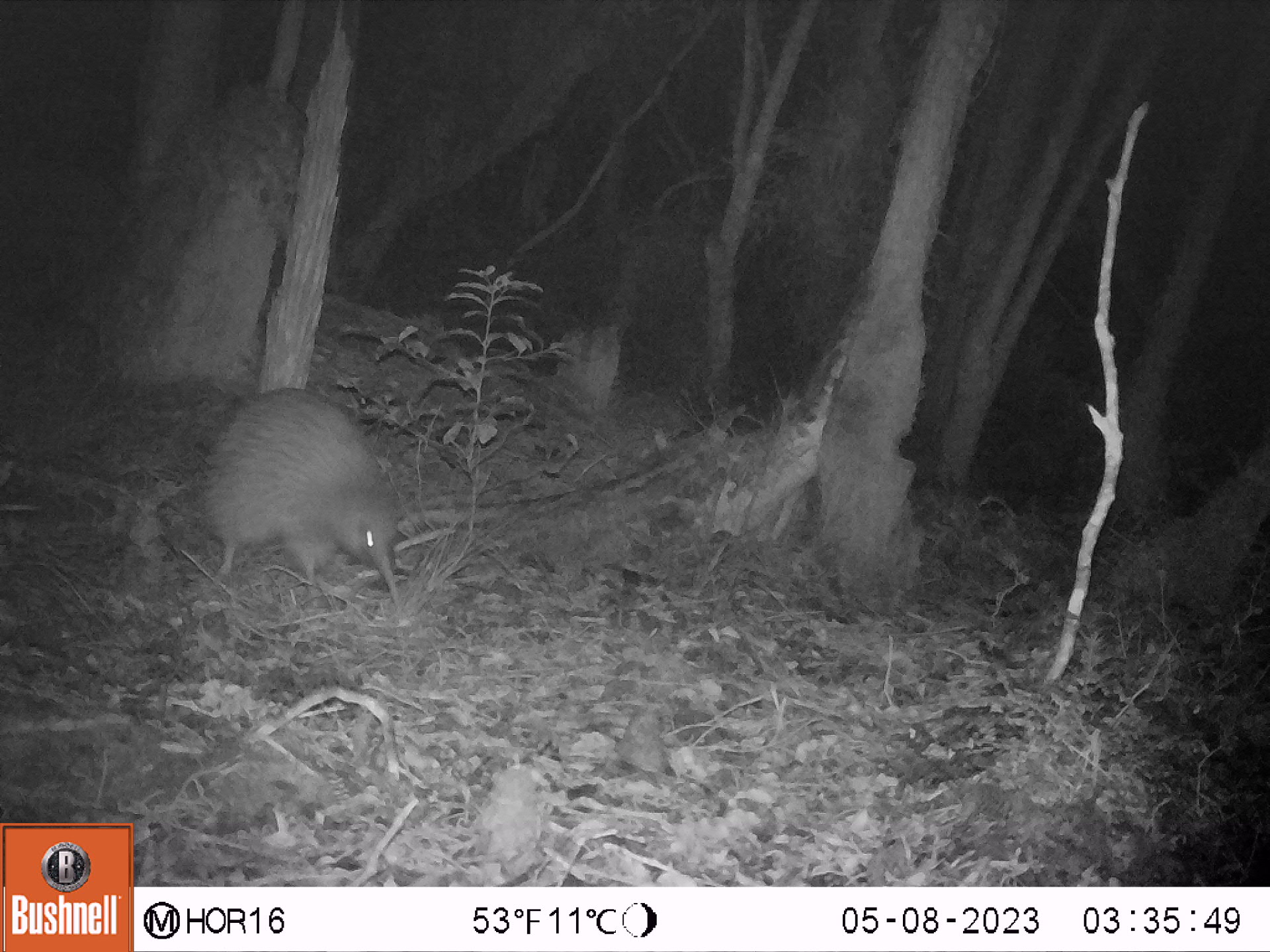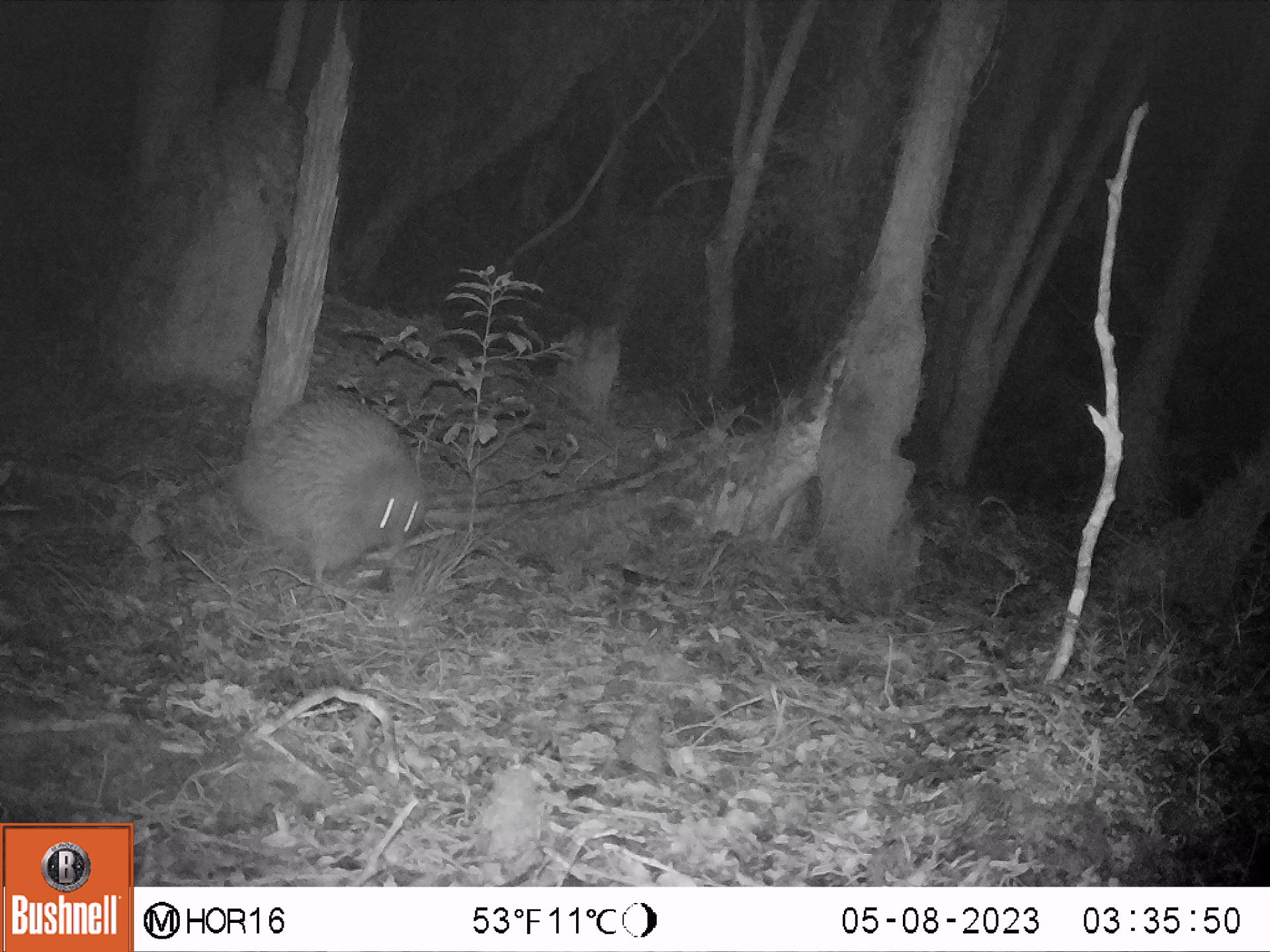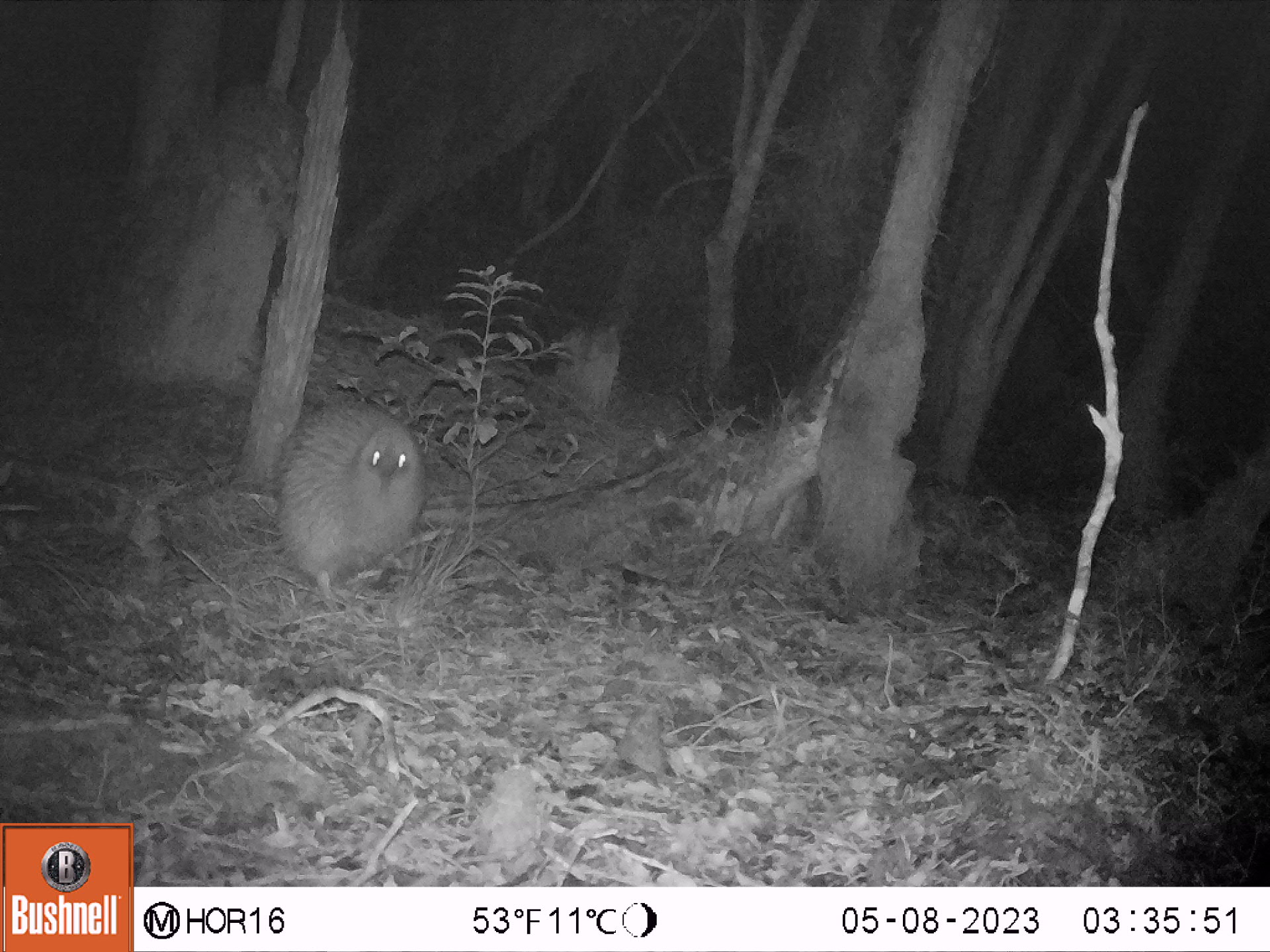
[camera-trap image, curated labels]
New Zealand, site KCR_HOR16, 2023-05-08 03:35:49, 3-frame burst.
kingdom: Animalia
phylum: Chordata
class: Aves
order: Apterygiformes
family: Apterygidae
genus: Apteryx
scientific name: Apteryx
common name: kiwi